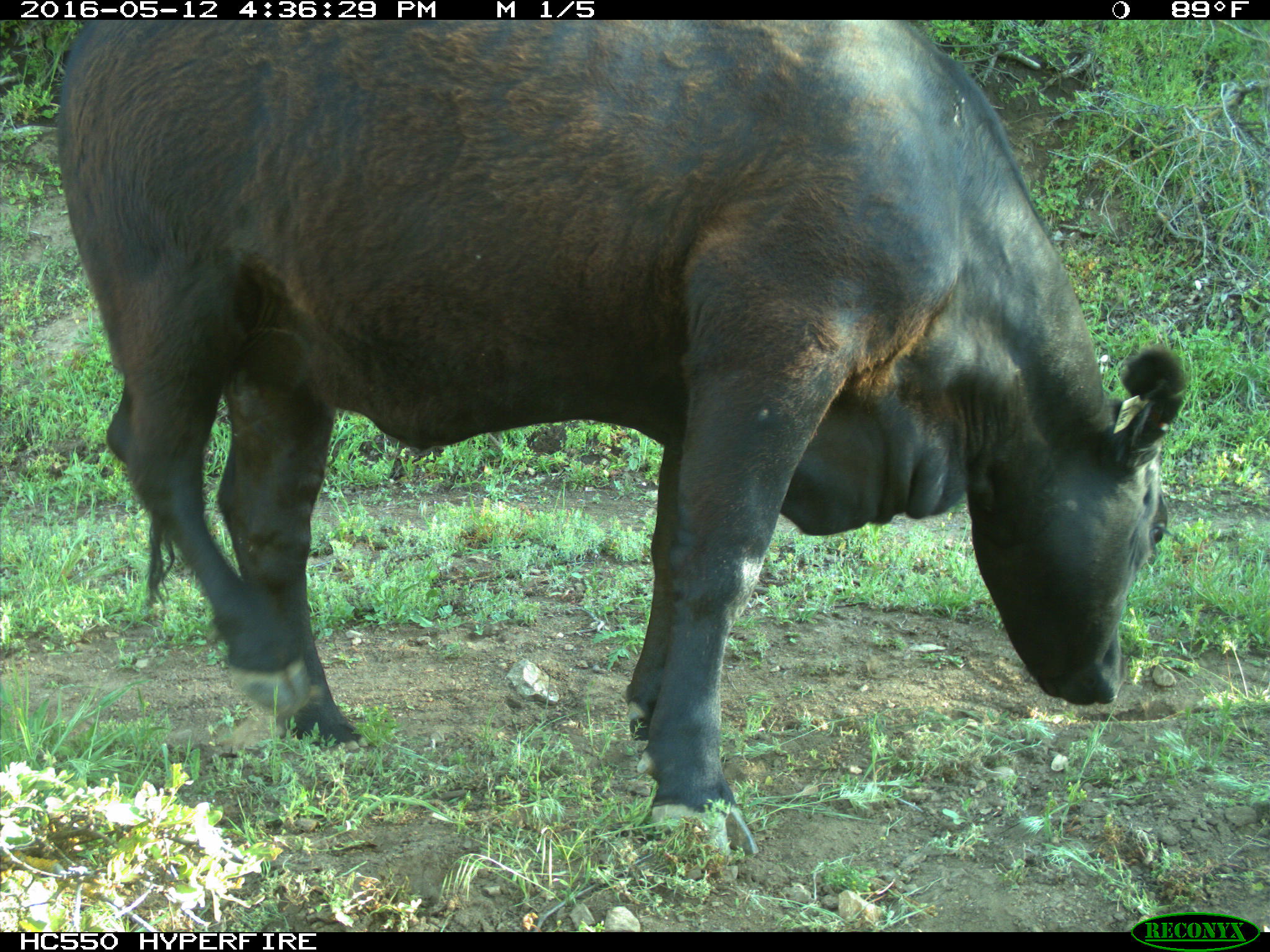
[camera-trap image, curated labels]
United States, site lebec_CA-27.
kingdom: Animalia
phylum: Chordata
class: Mammalia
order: Artiodactyla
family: Bovidae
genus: Bos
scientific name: Bos taurus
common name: domestic cow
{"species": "Bos taurus (domestic cow)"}